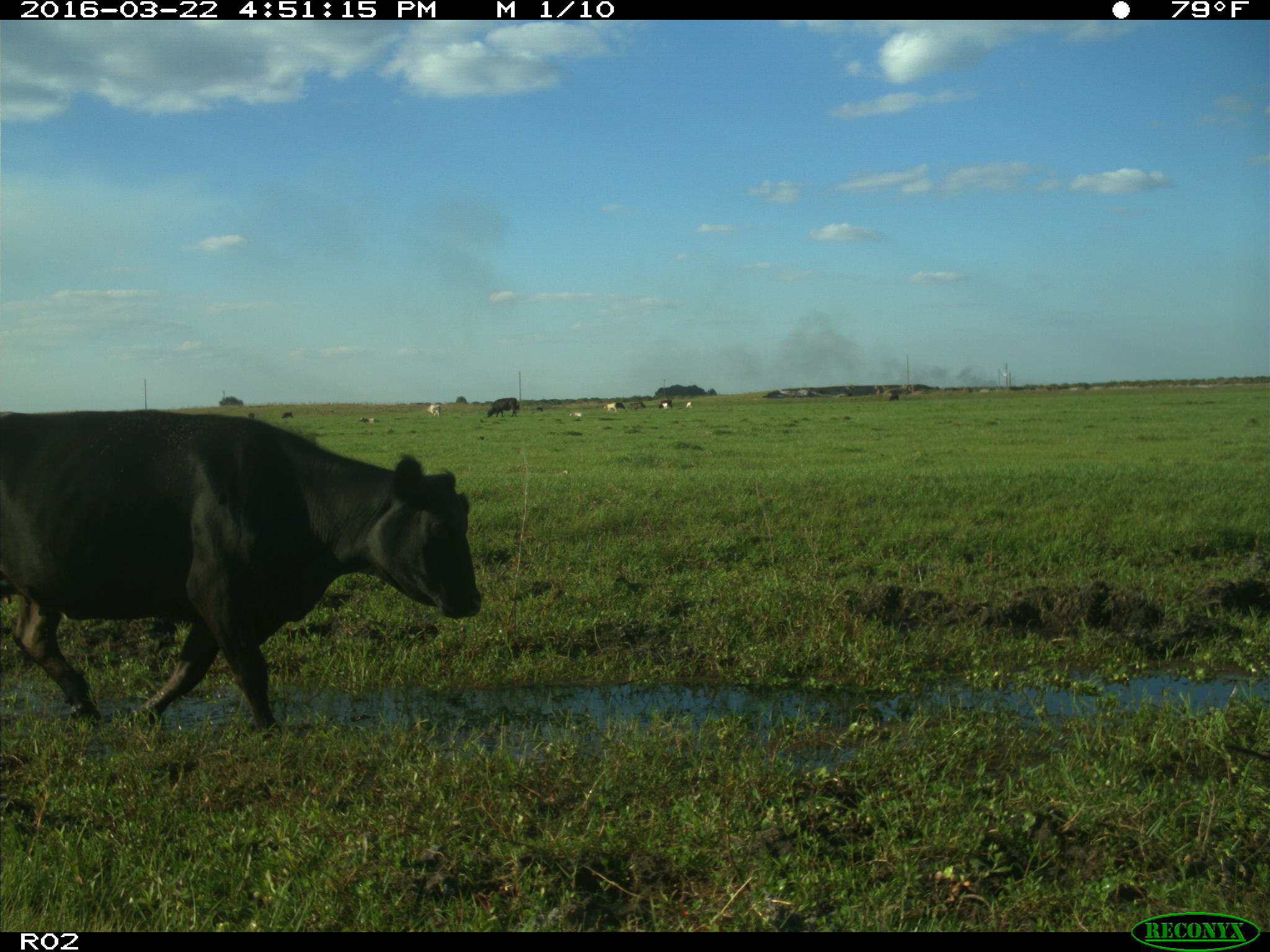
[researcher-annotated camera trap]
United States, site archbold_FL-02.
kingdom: Animalia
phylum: Chordata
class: Mammalia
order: Artiodactyla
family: Bovidae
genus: Bos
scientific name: Bos taurus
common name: domestic cow